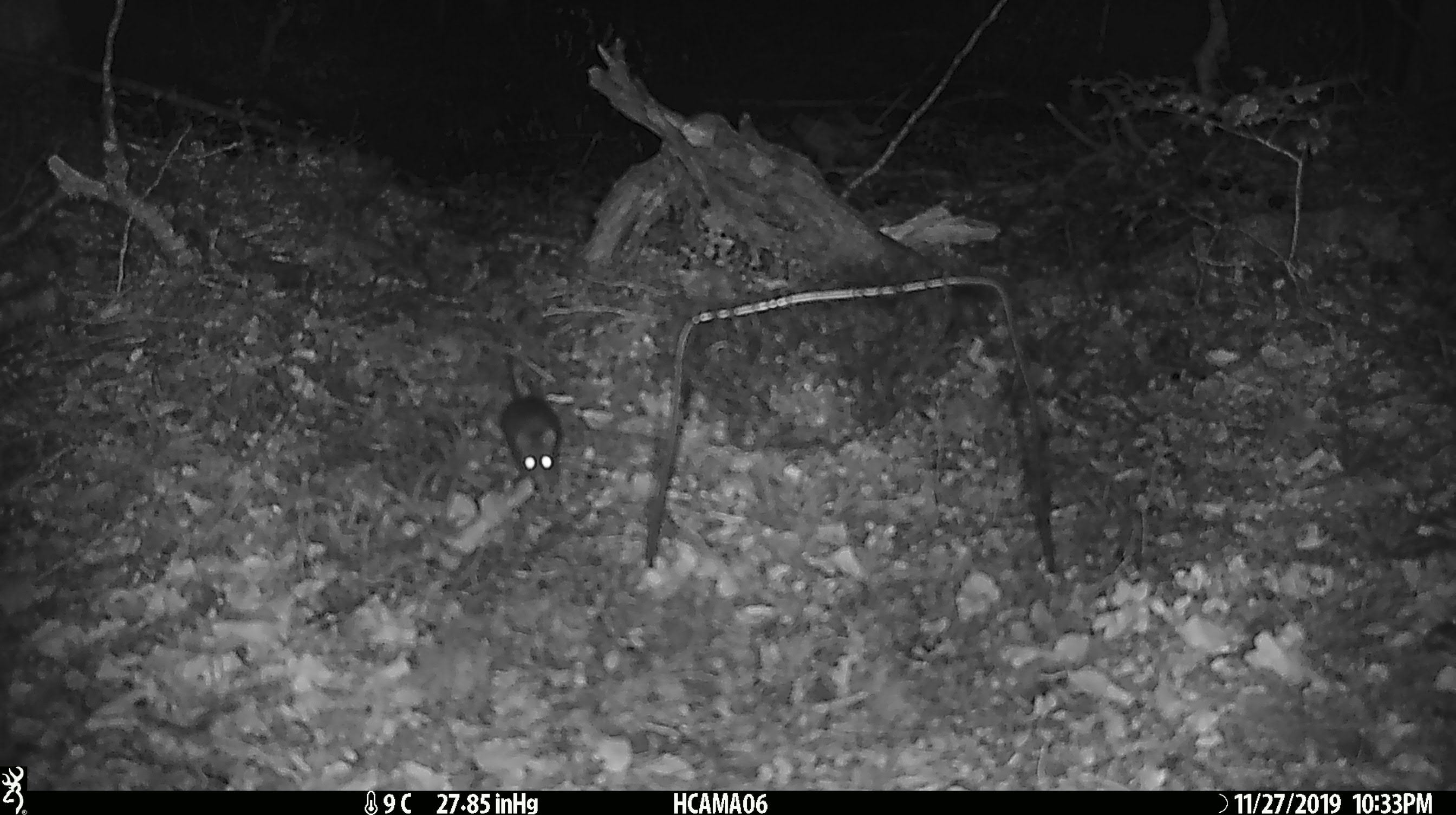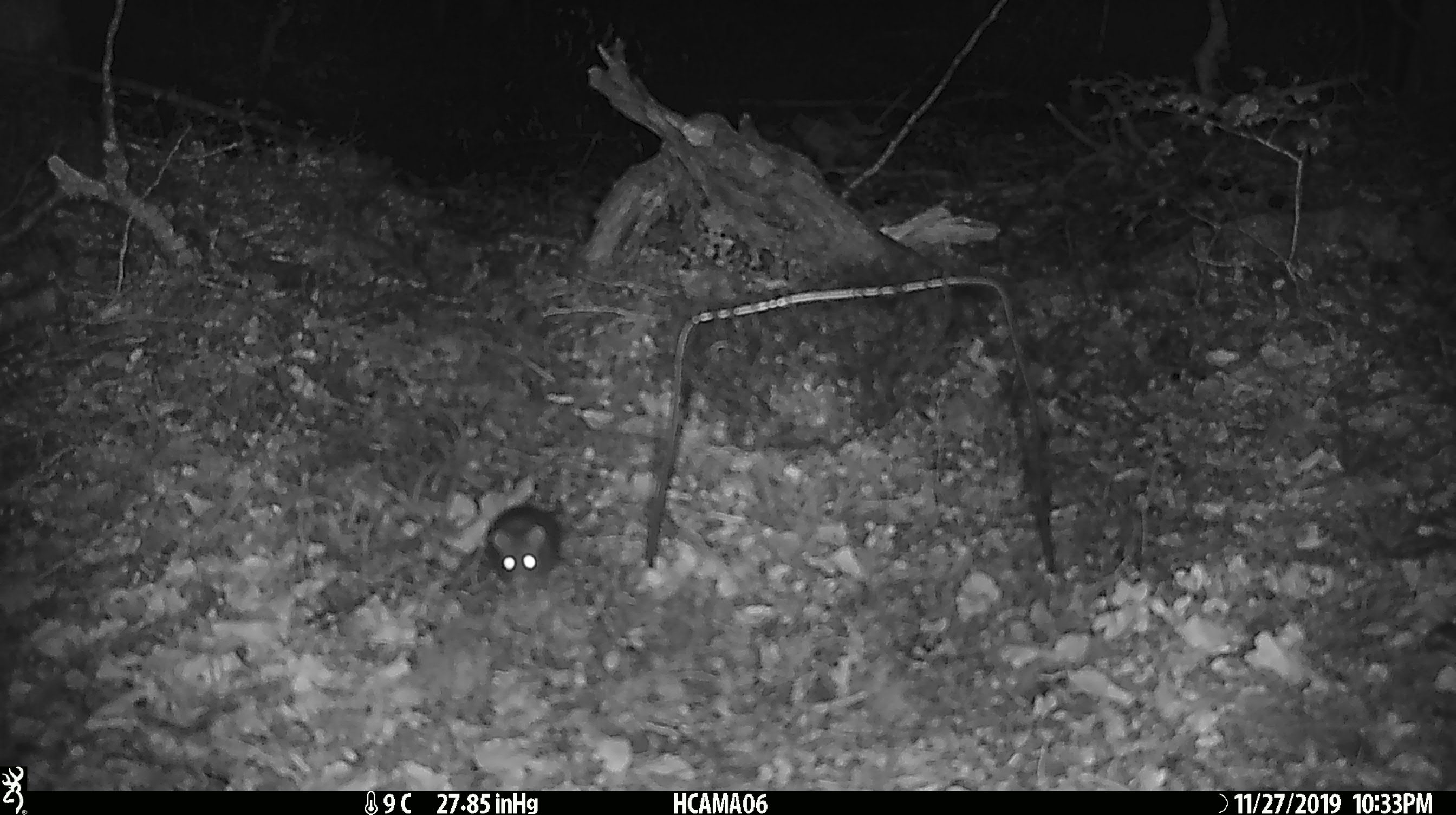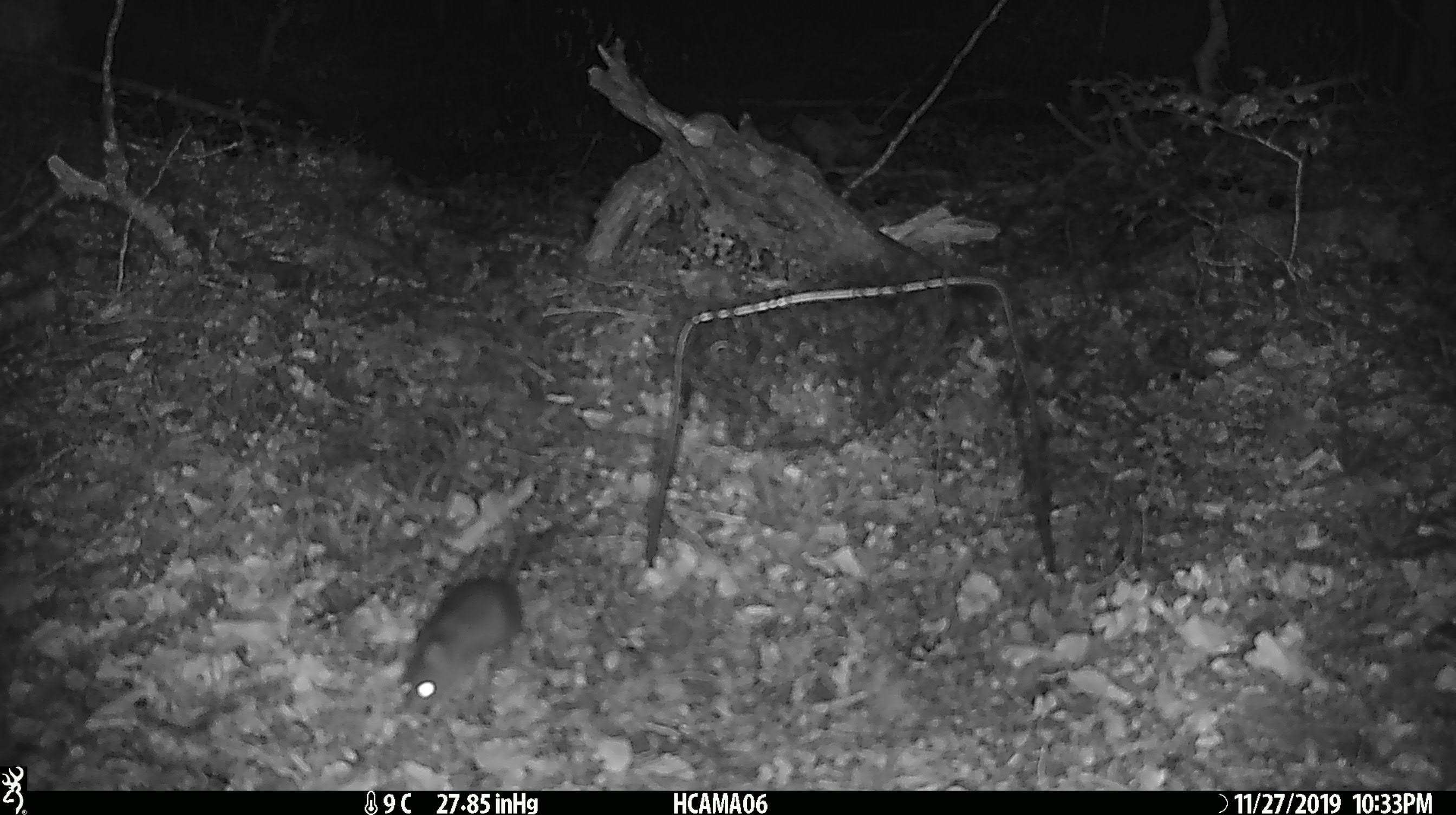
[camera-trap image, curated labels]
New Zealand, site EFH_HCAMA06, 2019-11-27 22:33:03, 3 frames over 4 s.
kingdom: Animalia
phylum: Chordata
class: Mammalia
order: Rodentia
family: Muridae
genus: Mus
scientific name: Mus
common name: mouse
Mouse (Mus).